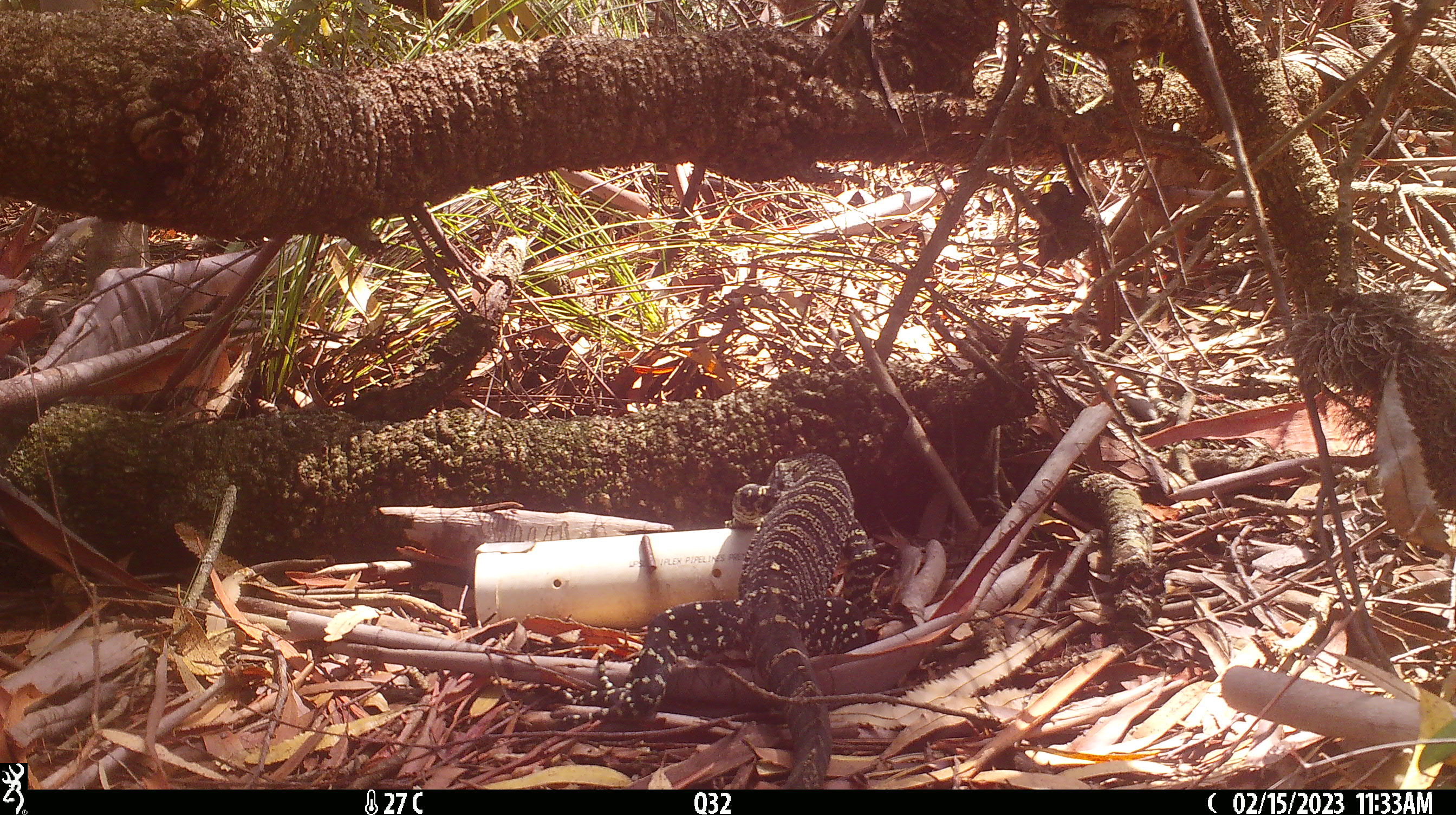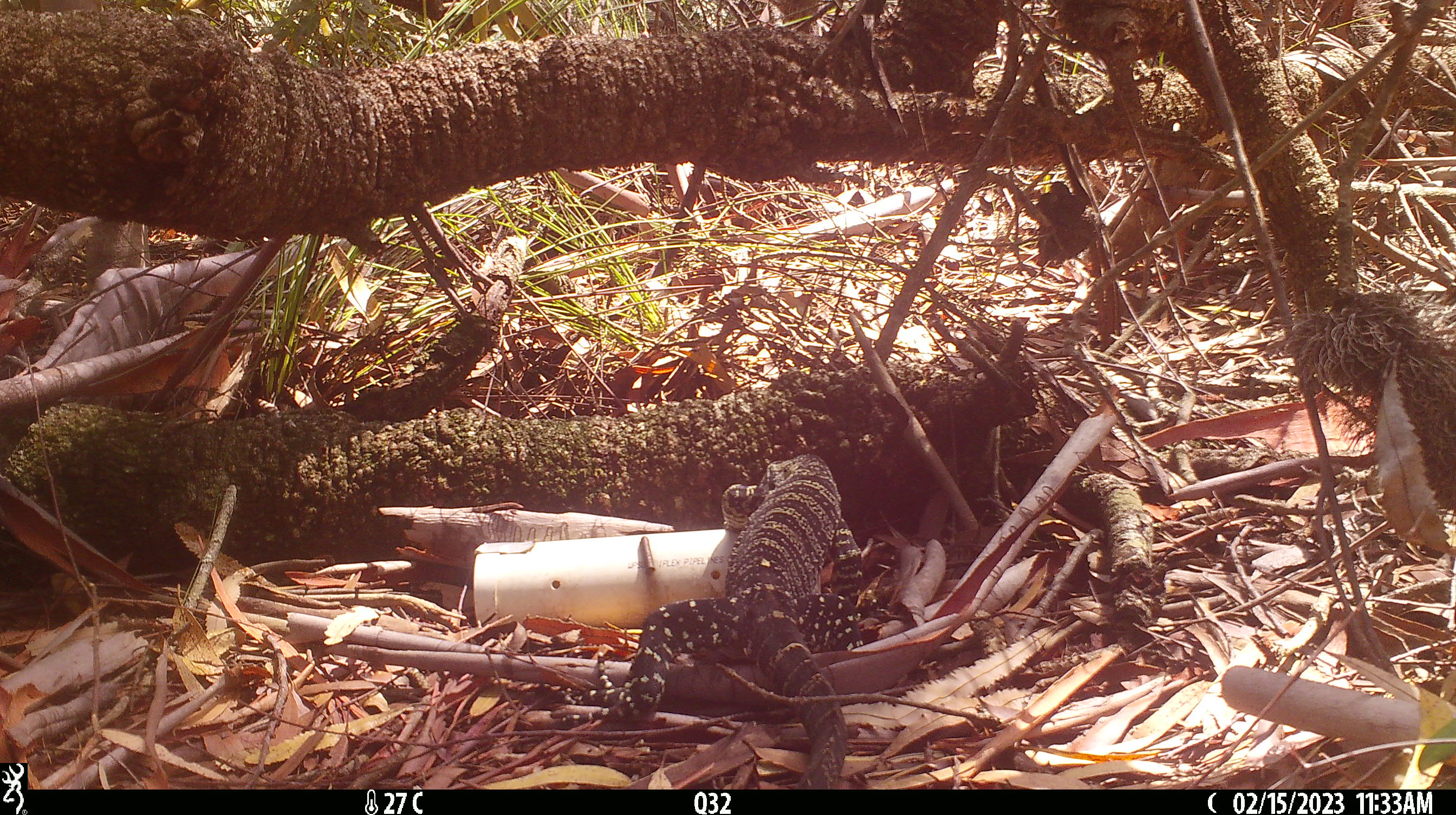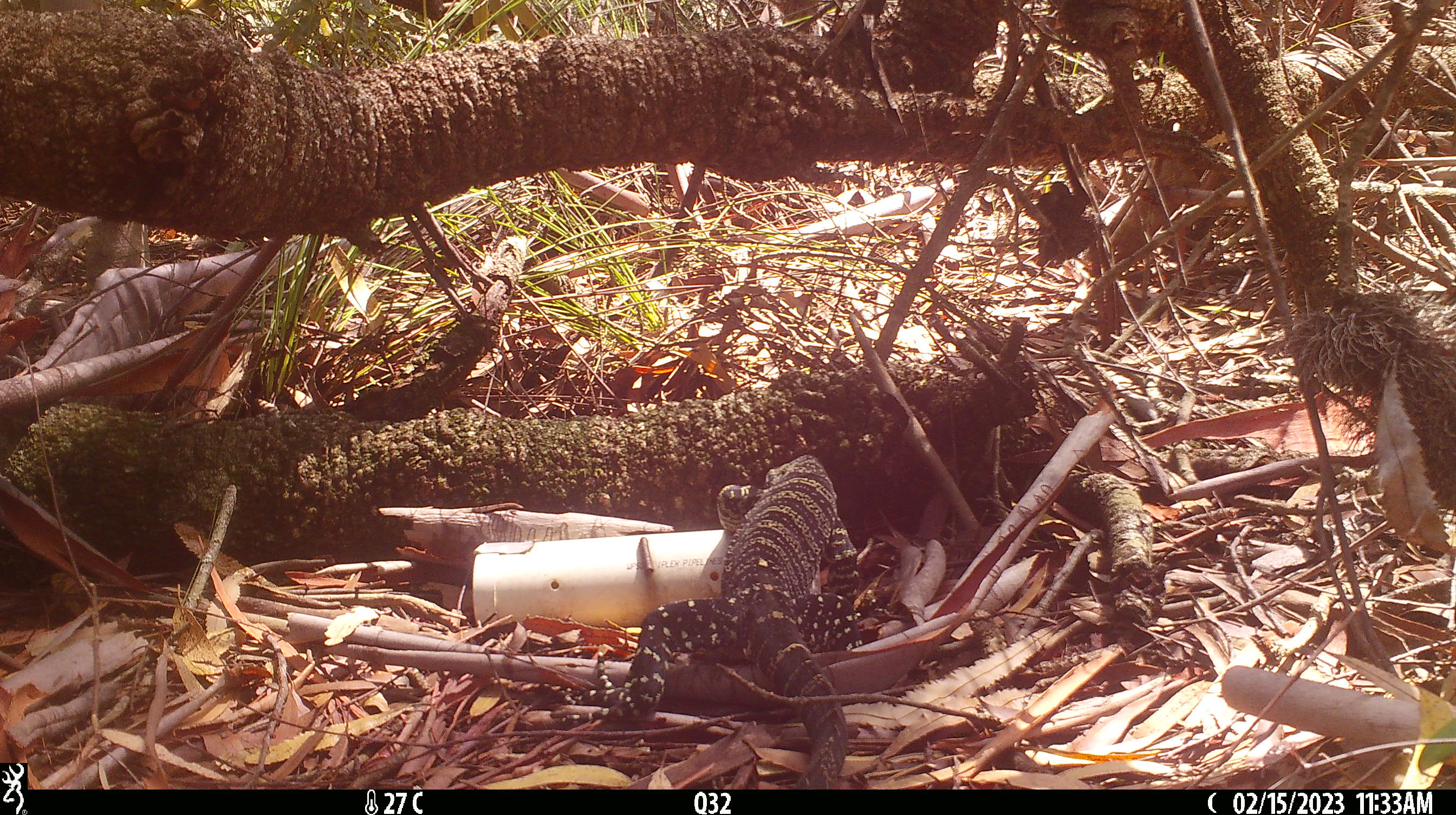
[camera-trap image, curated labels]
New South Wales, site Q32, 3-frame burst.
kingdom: Animalia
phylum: Chordata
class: Reptilia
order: Squamata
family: Varanidae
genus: Varanus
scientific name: Varanus varius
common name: lace monitor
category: goanna